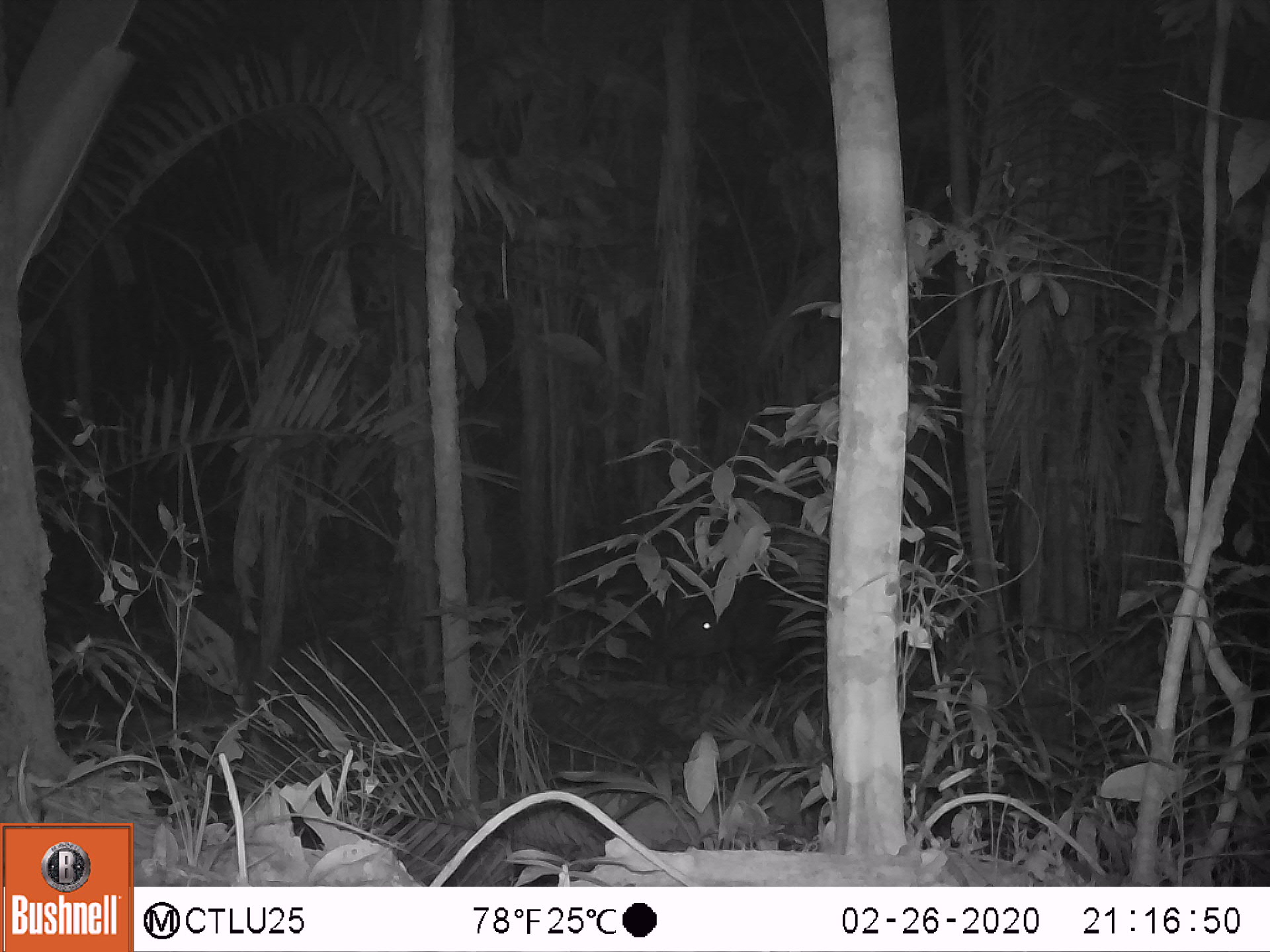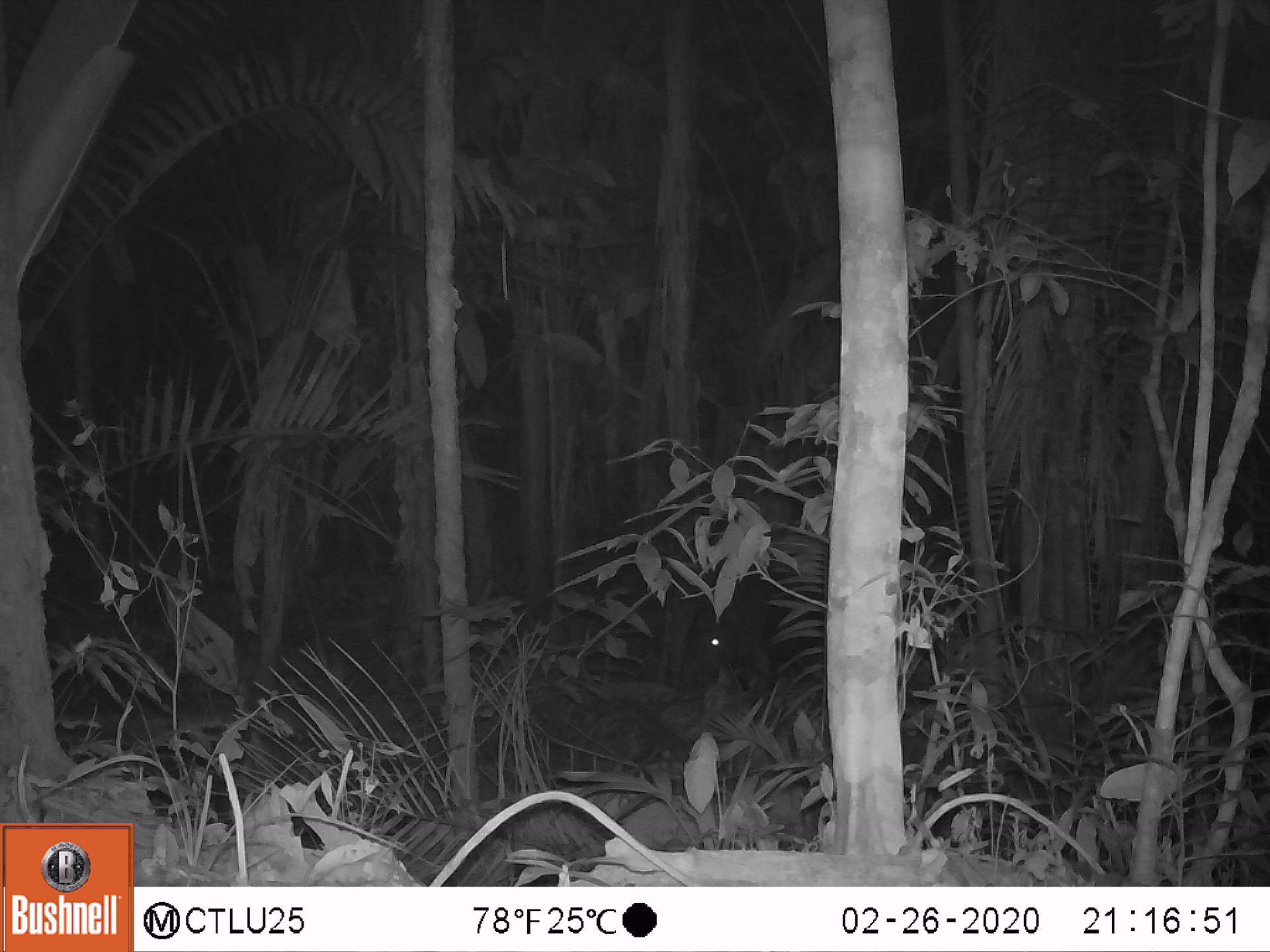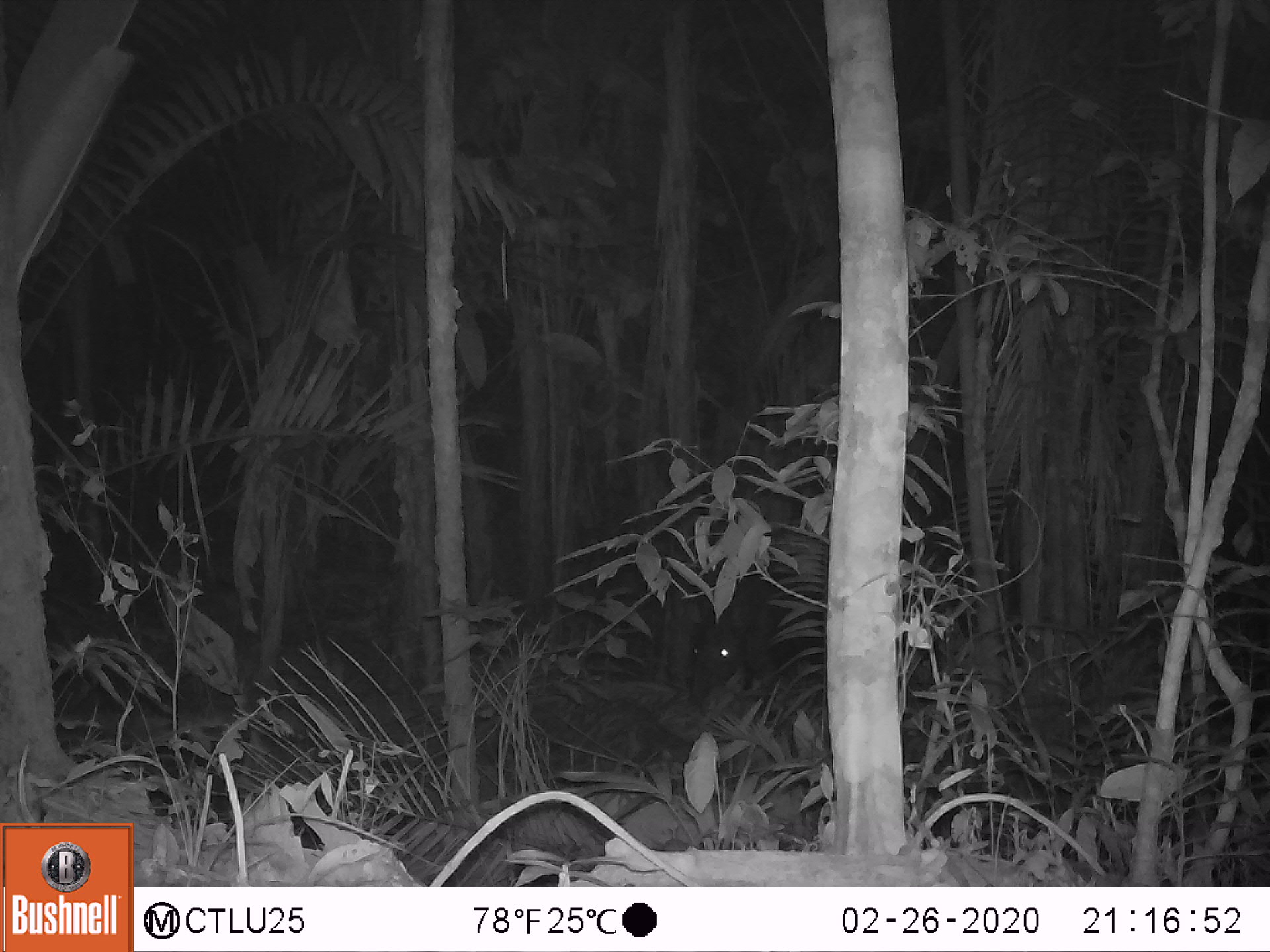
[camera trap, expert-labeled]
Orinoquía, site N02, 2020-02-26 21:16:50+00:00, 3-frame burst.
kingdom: Animalia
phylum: Chordata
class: Mammalia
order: Perissodactyla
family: Tapiridae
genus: Tapirus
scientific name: Tapirus terrestris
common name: lowland tapir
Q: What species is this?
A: Lowland tapir (Tapirus terrestris).